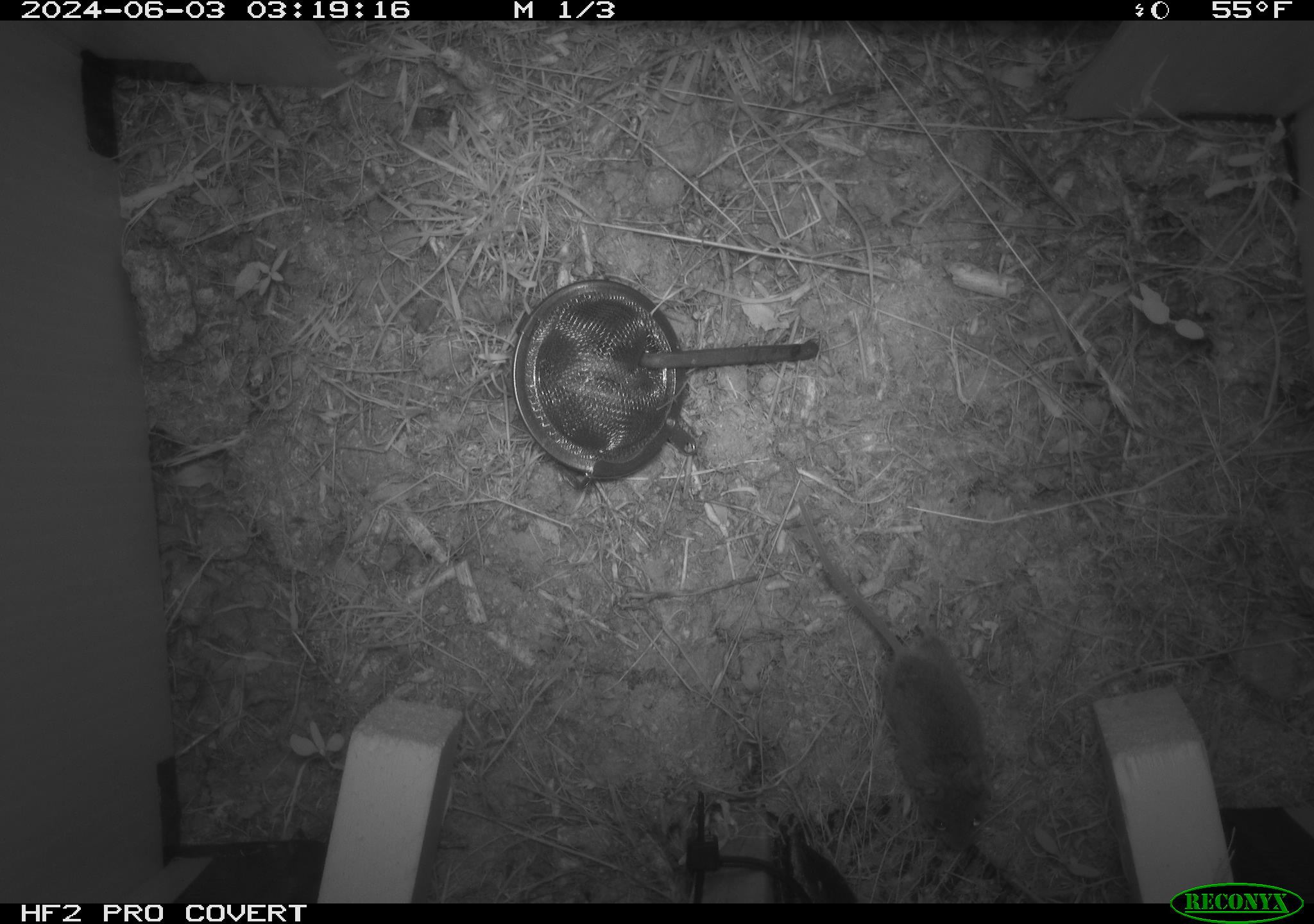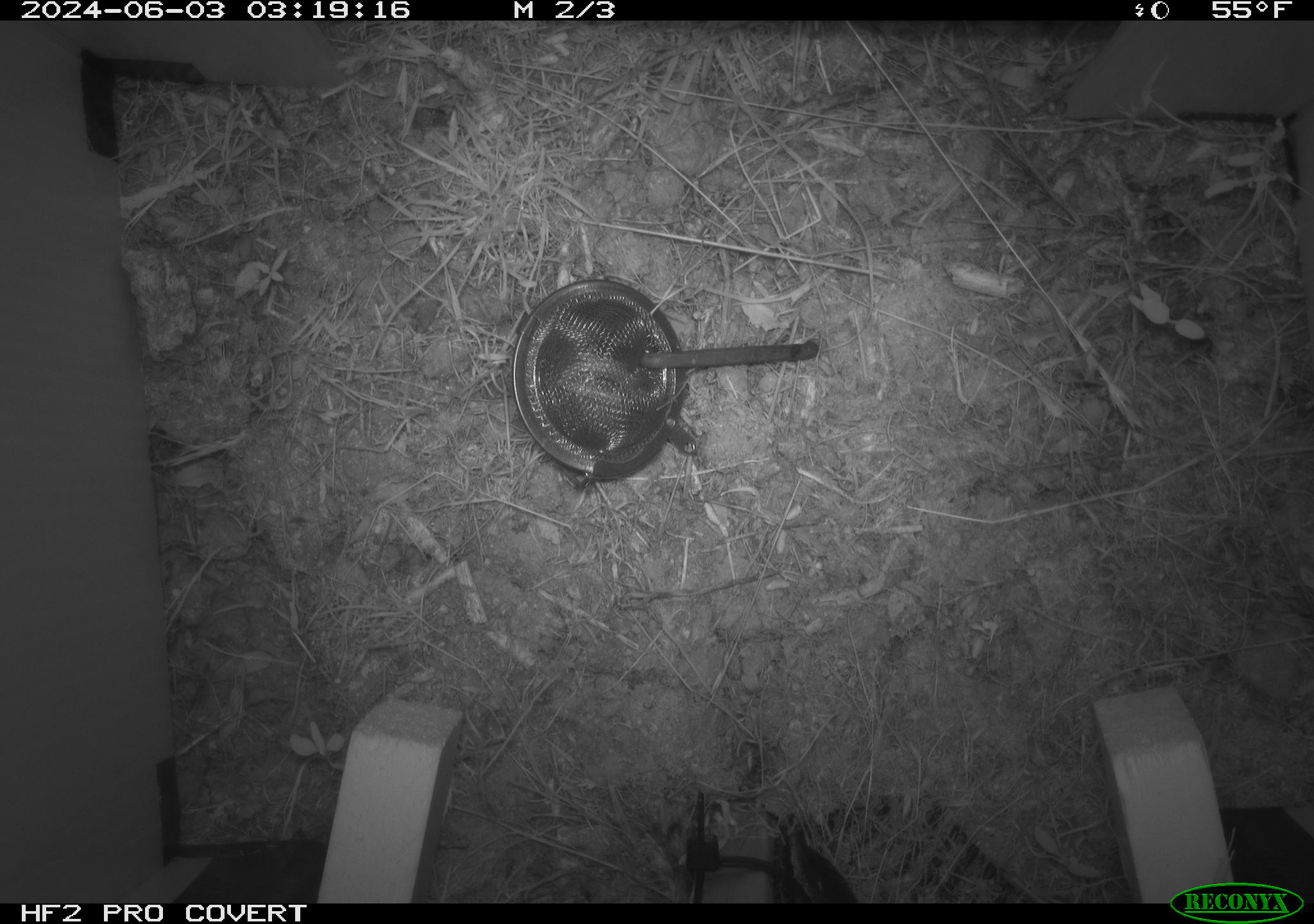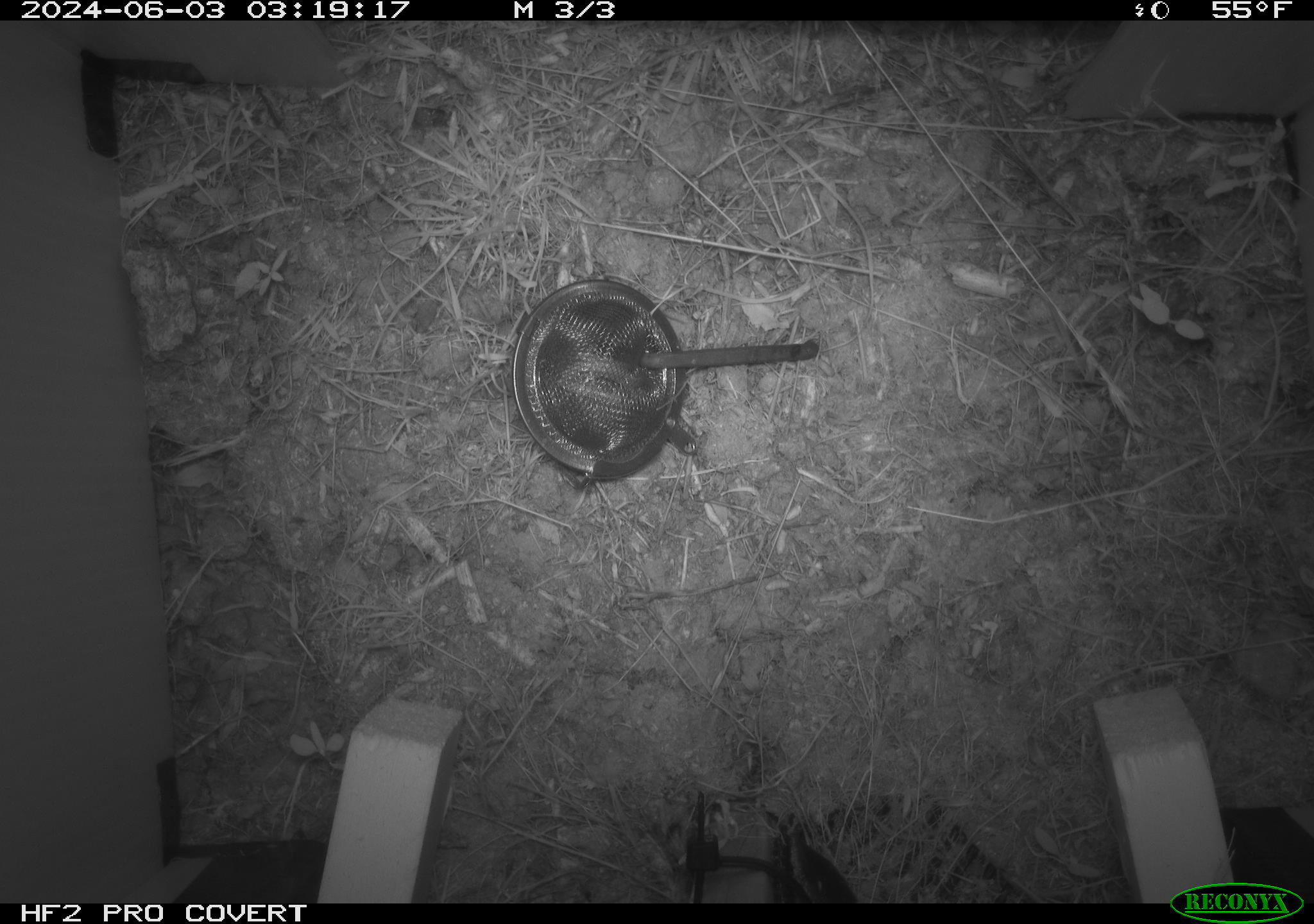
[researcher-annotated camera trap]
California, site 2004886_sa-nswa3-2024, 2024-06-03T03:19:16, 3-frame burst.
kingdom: Animalia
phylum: Chordata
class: Mammalia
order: Rodentia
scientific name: Rodentia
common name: rodent